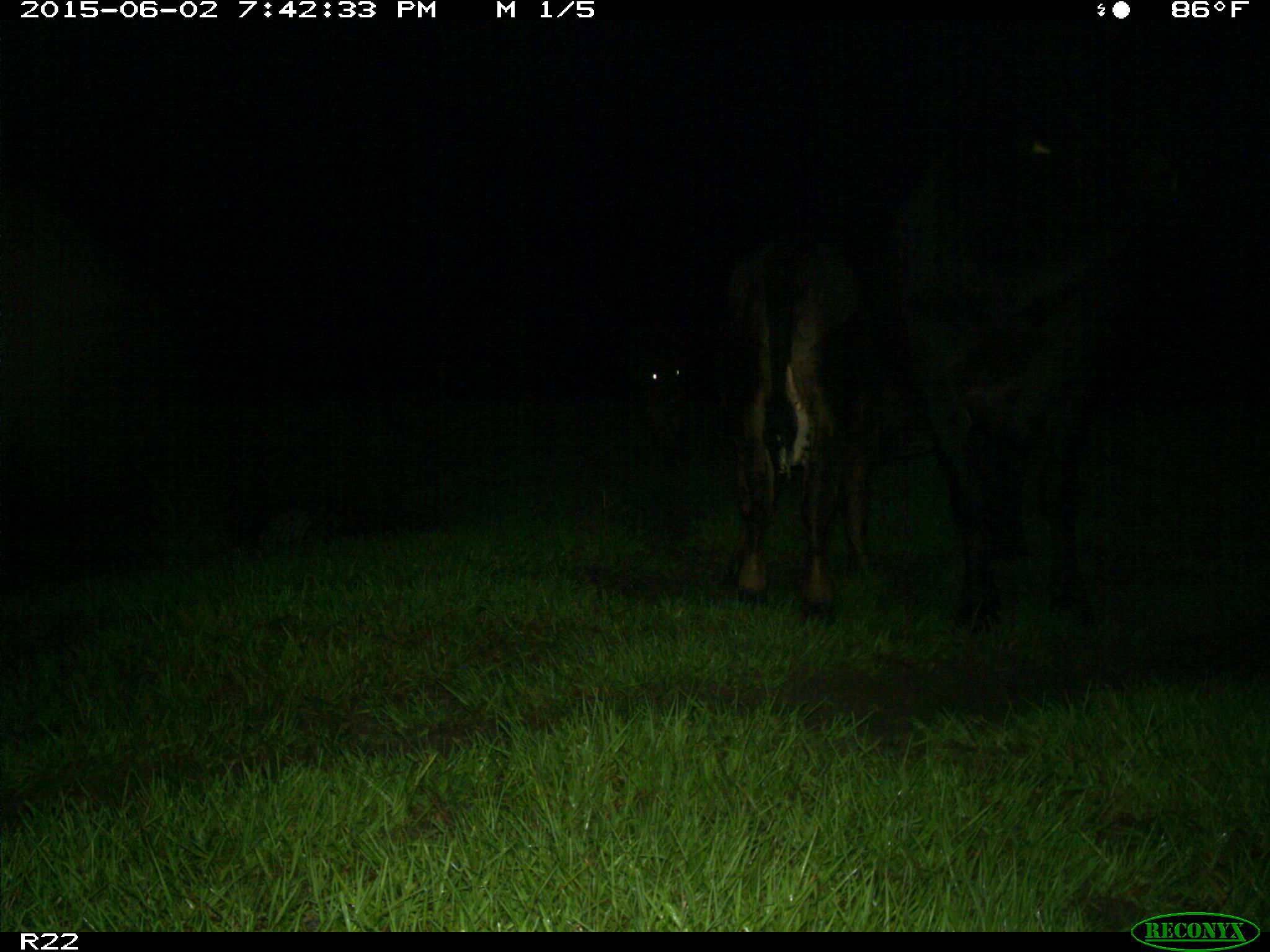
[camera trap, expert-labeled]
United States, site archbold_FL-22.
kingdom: Animalia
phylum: Chordata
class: Mammalia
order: Artiodactyla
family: Bovidae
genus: Bos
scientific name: Bos taurus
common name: domestic cow